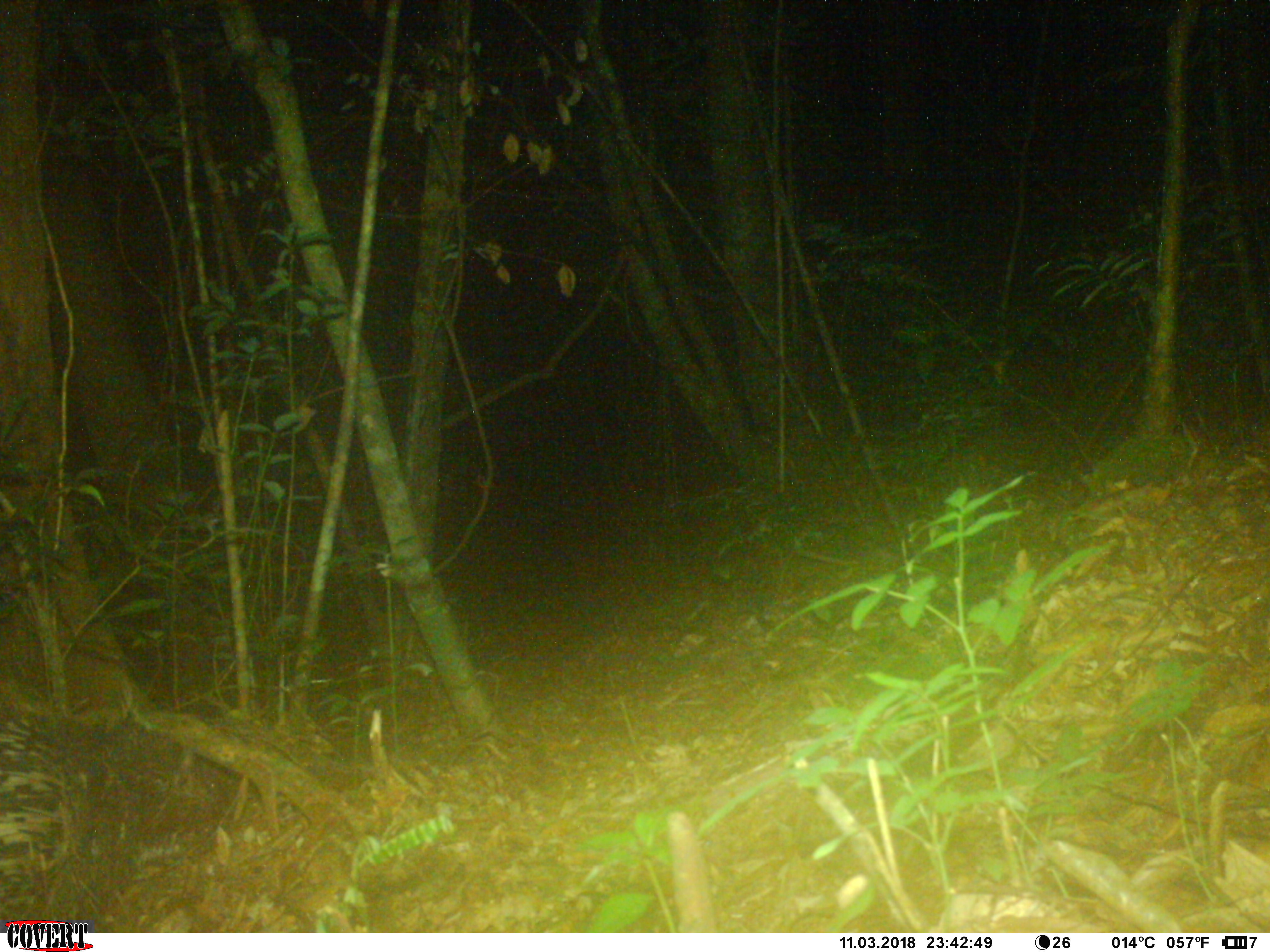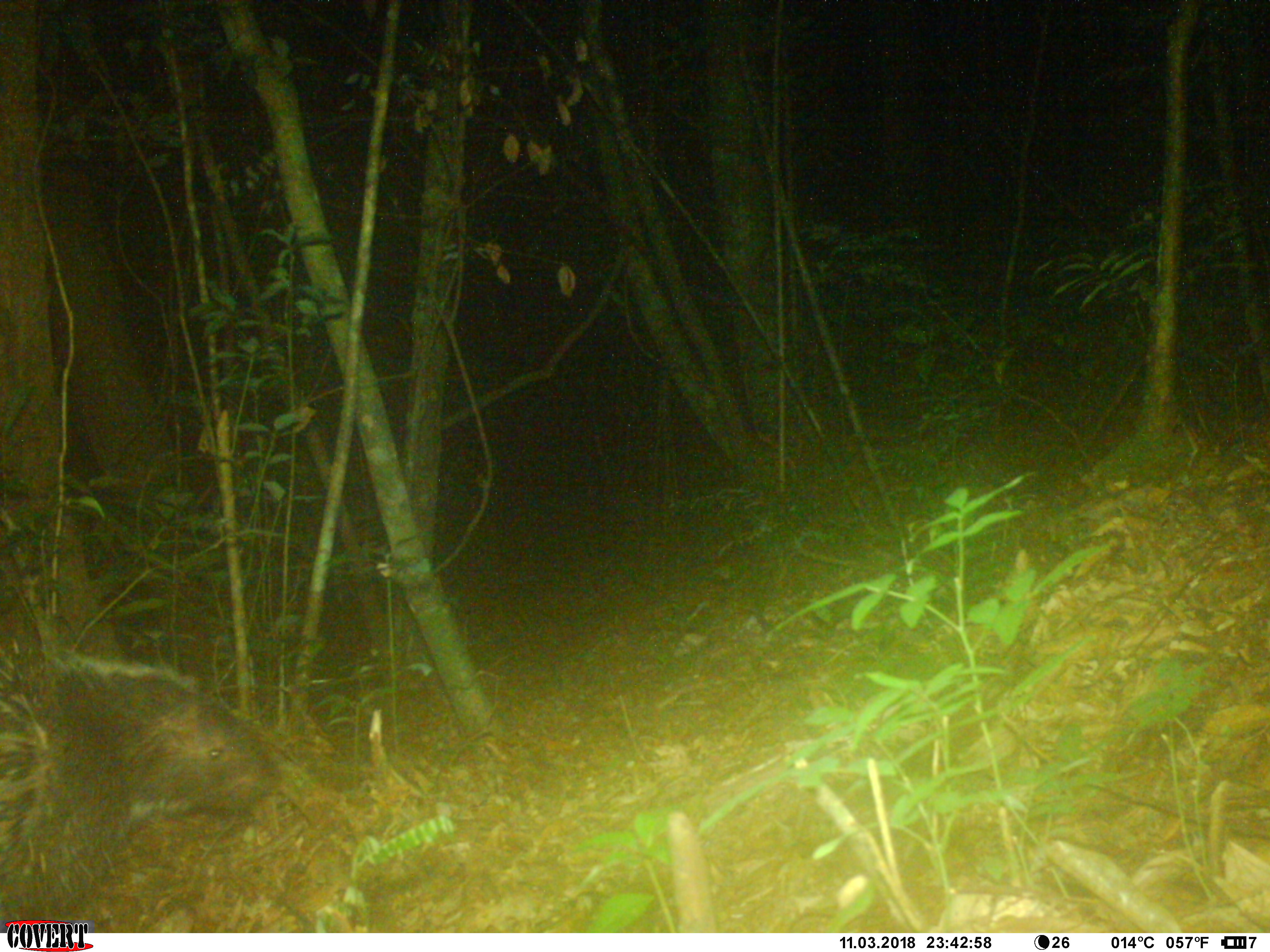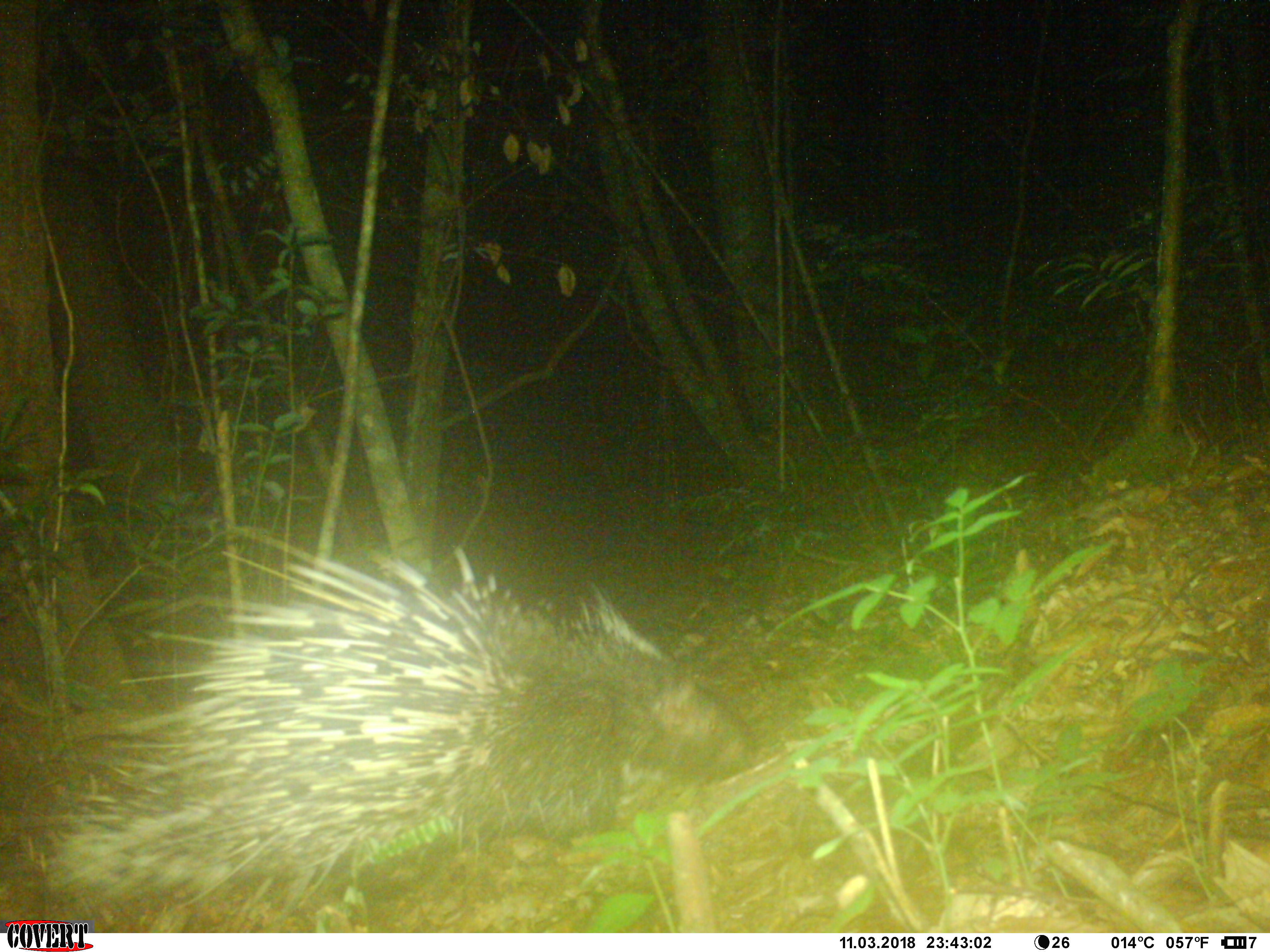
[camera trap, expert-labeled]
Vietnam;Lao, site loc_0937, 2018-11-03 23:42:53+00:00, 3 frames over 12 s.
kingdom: Animalia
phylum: Chordata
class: Mammalia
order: Rodentia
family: Hystricidae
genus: Hystrix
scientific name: Hystrix brachyura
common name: malayan porcupine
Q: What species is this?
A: Malayan porcupine (Hystrix brachyura).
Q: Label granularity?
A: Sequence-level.